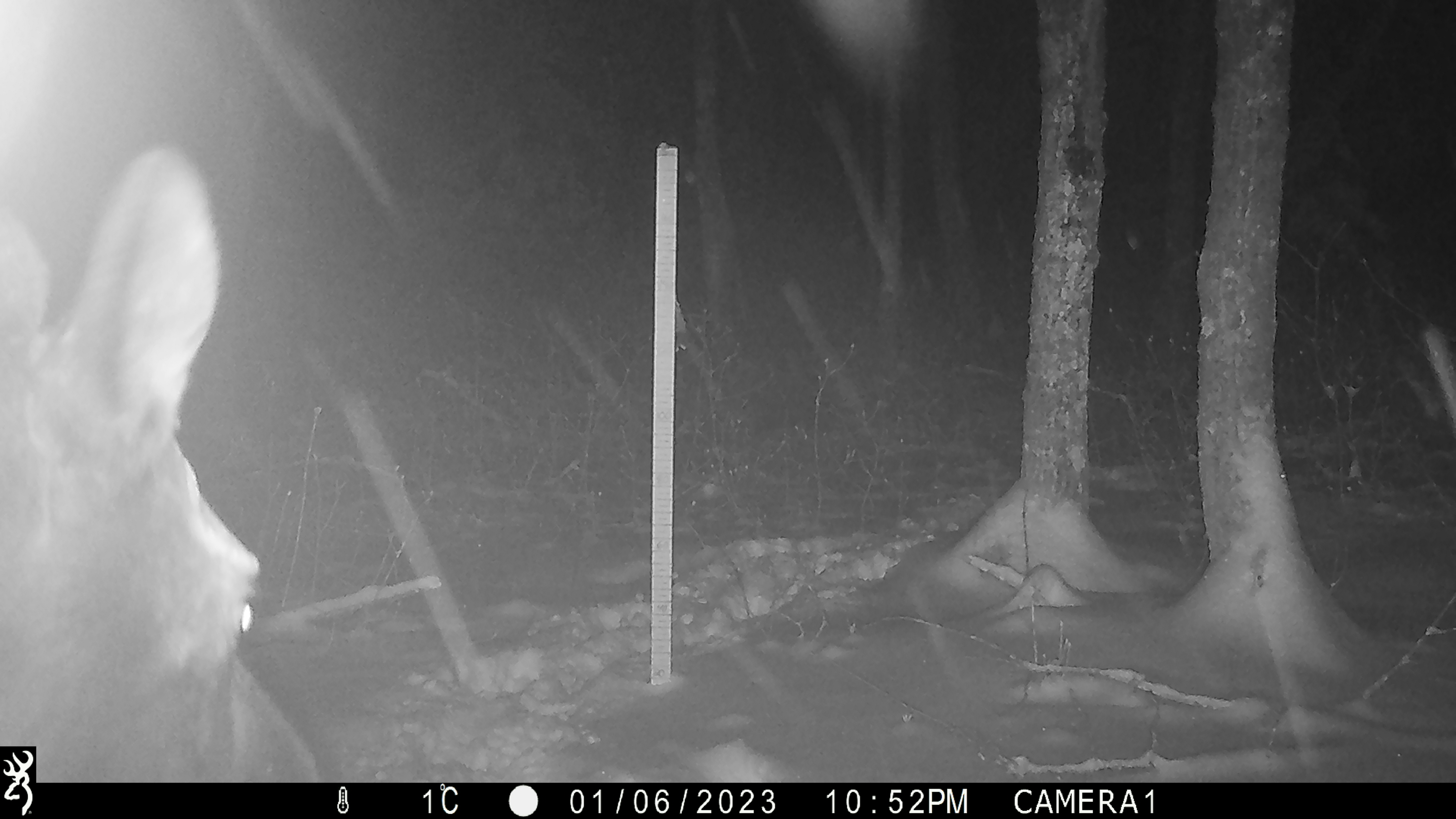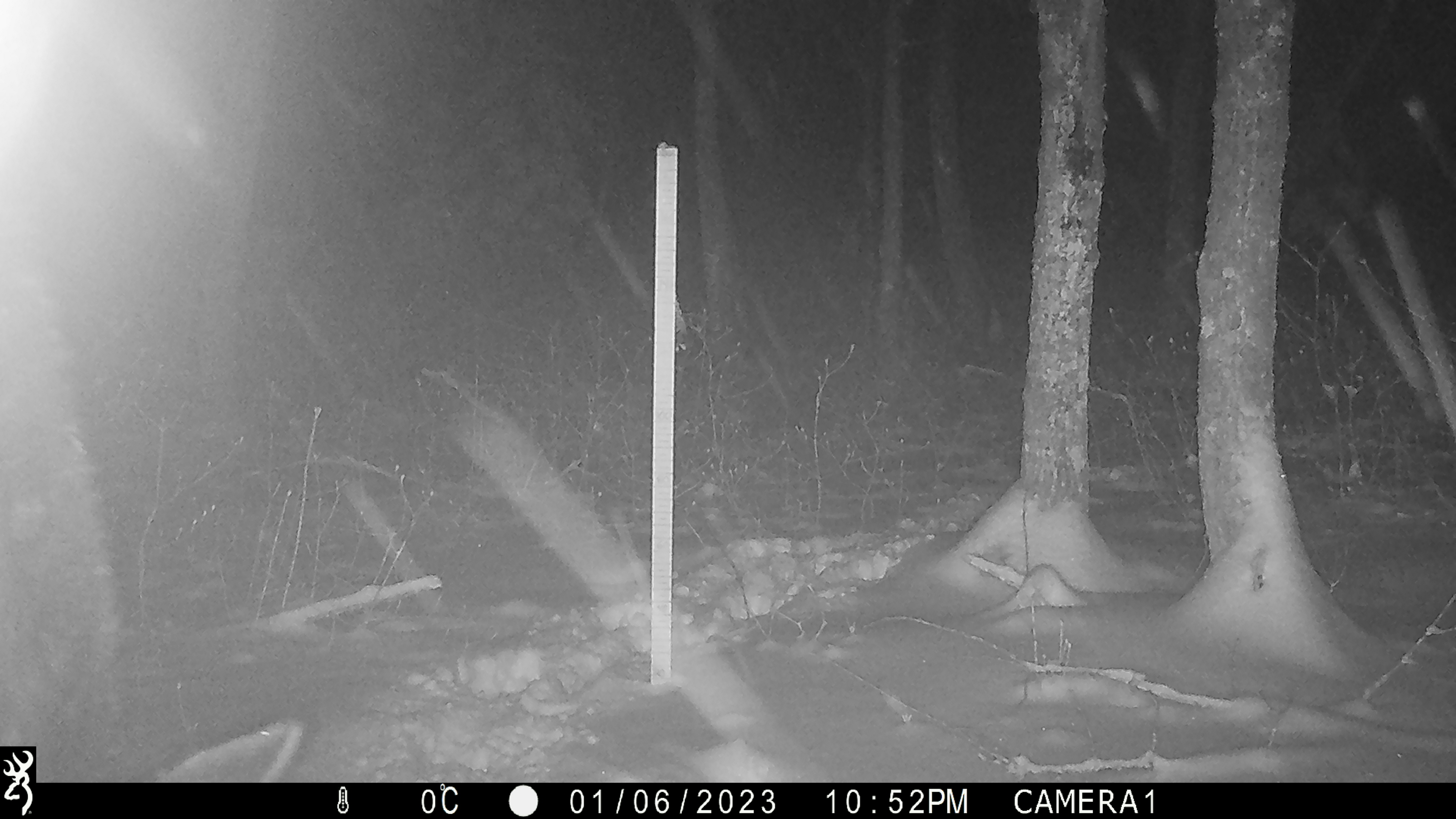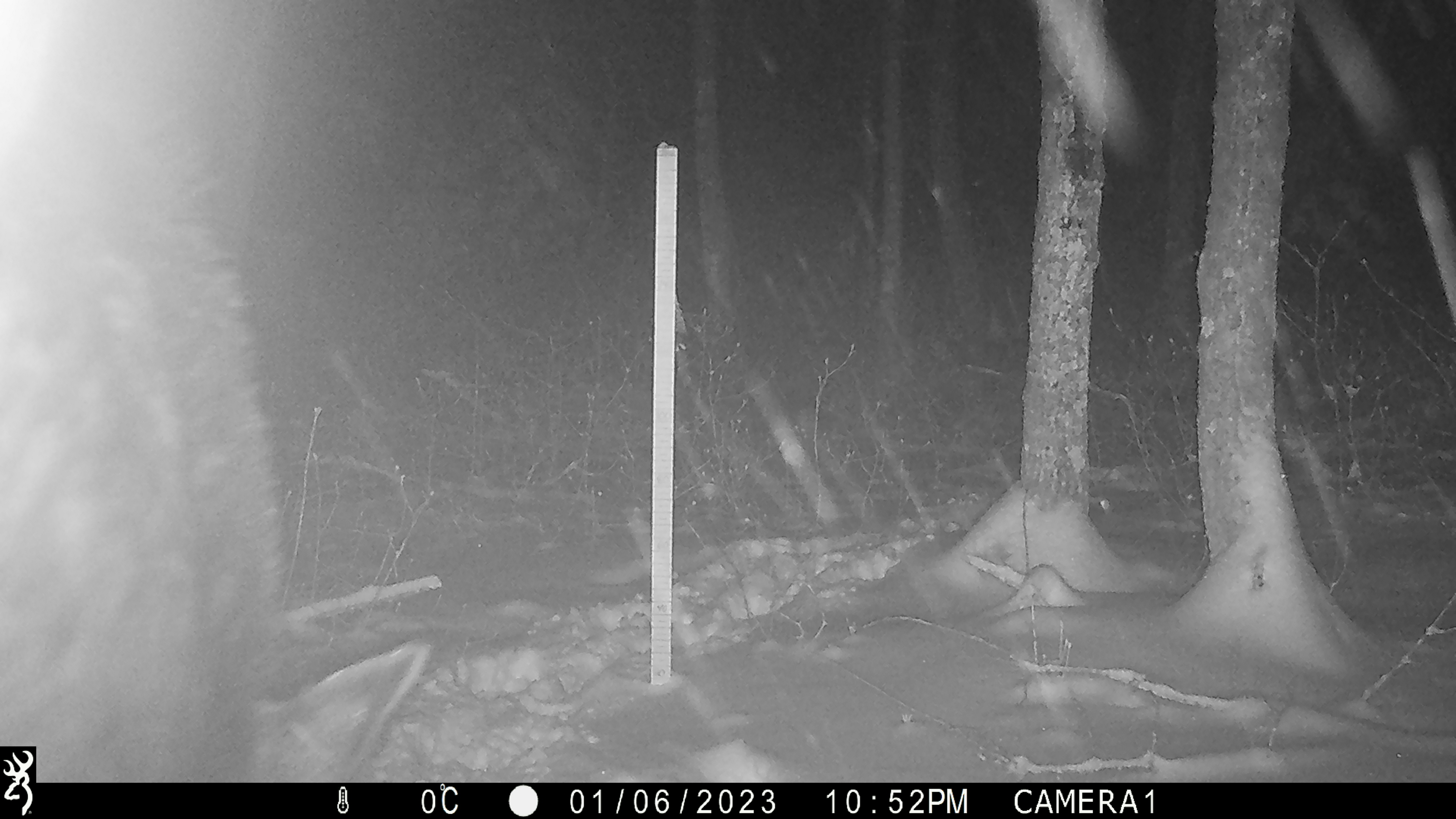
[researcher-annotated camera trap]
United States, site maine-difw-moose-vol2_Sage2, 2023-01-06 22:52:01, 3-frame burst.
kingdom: Animalia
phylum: Chordata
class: Mammalia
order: Artiodactyla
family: Cervidae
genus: Alces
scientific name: Alces alces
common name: moose